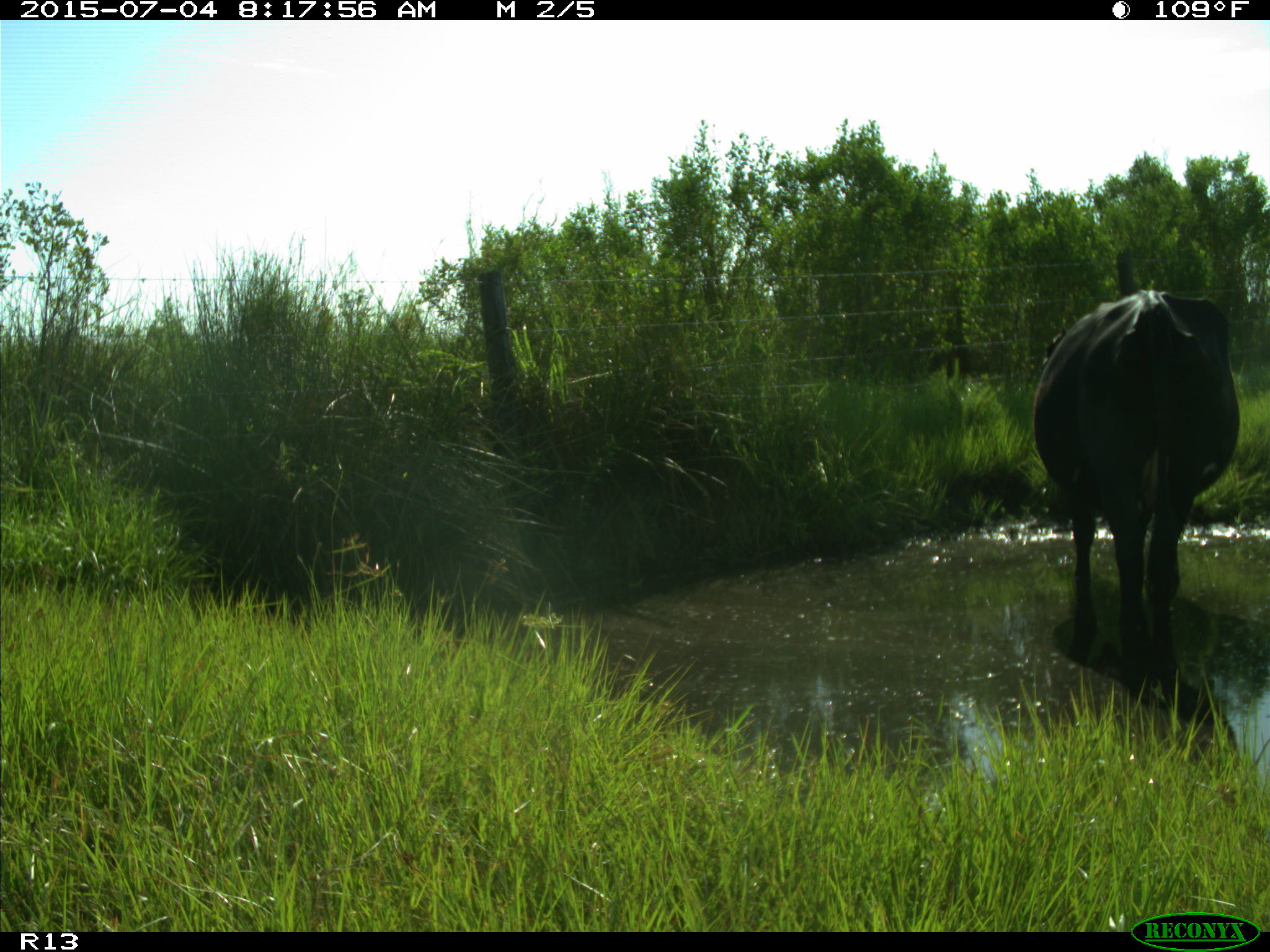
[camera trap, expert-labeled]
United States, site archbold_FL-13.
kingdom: Animalia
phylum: Chordata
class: Mammalia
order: Artiodactyla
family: Bovidae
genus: Bos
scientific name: Bos taurus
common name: domestic cow